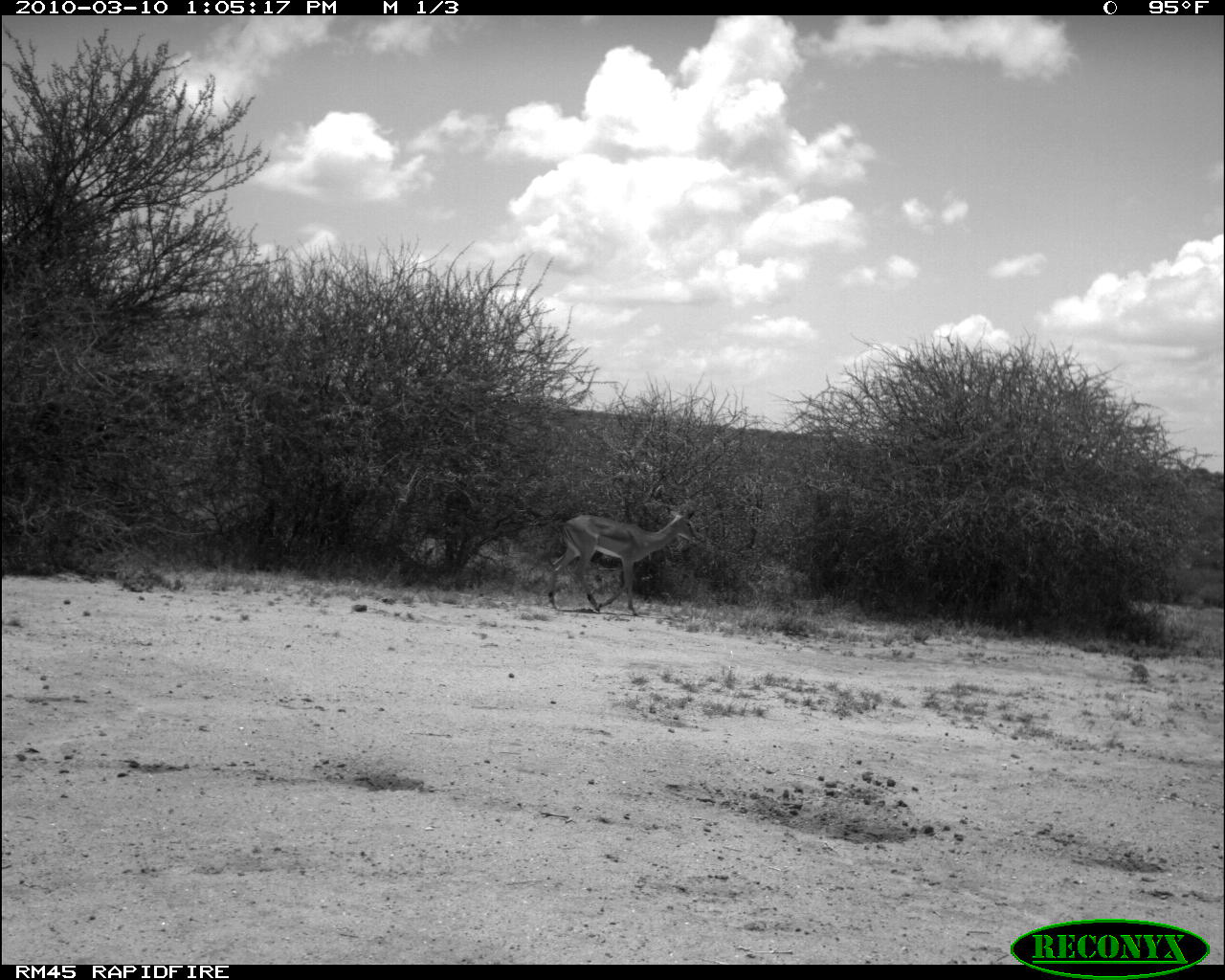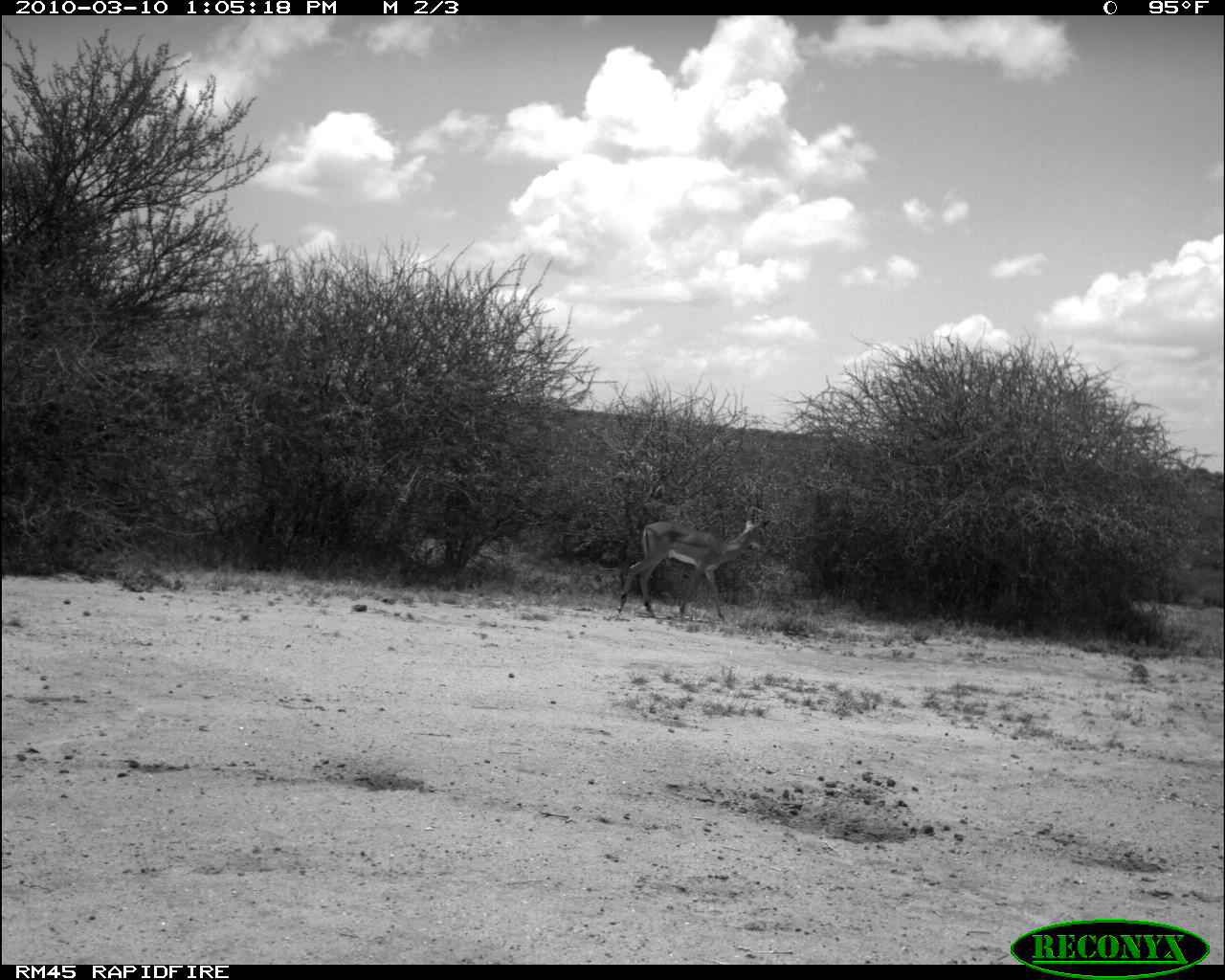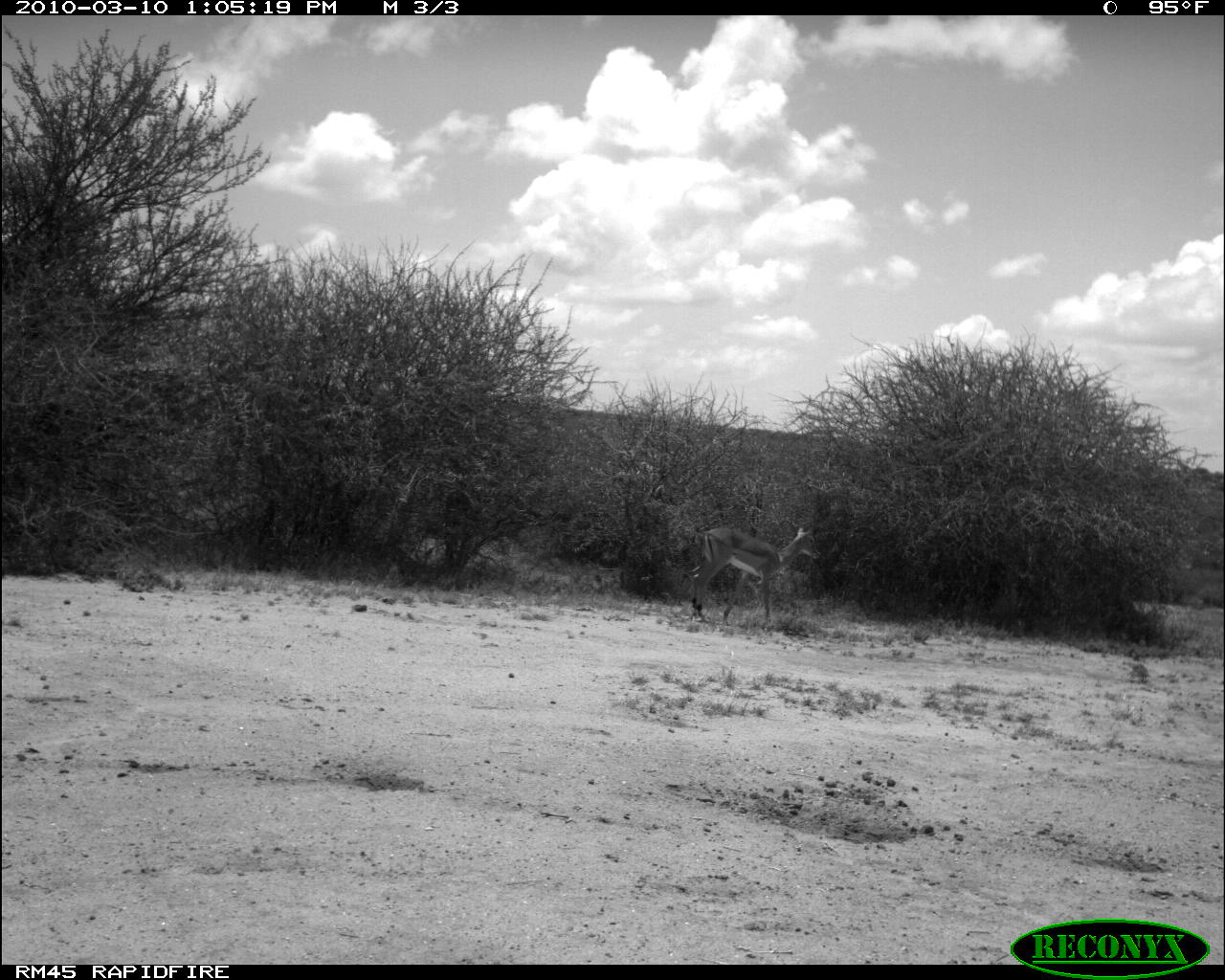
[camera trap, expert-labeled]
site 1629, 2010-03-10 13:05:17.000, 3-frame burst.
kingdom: Animalia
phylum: Chordata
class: Mammalia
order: Artiodactyla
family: Bovidae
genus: Aepyceros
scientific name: Aepyceros melampus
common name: impala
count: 1